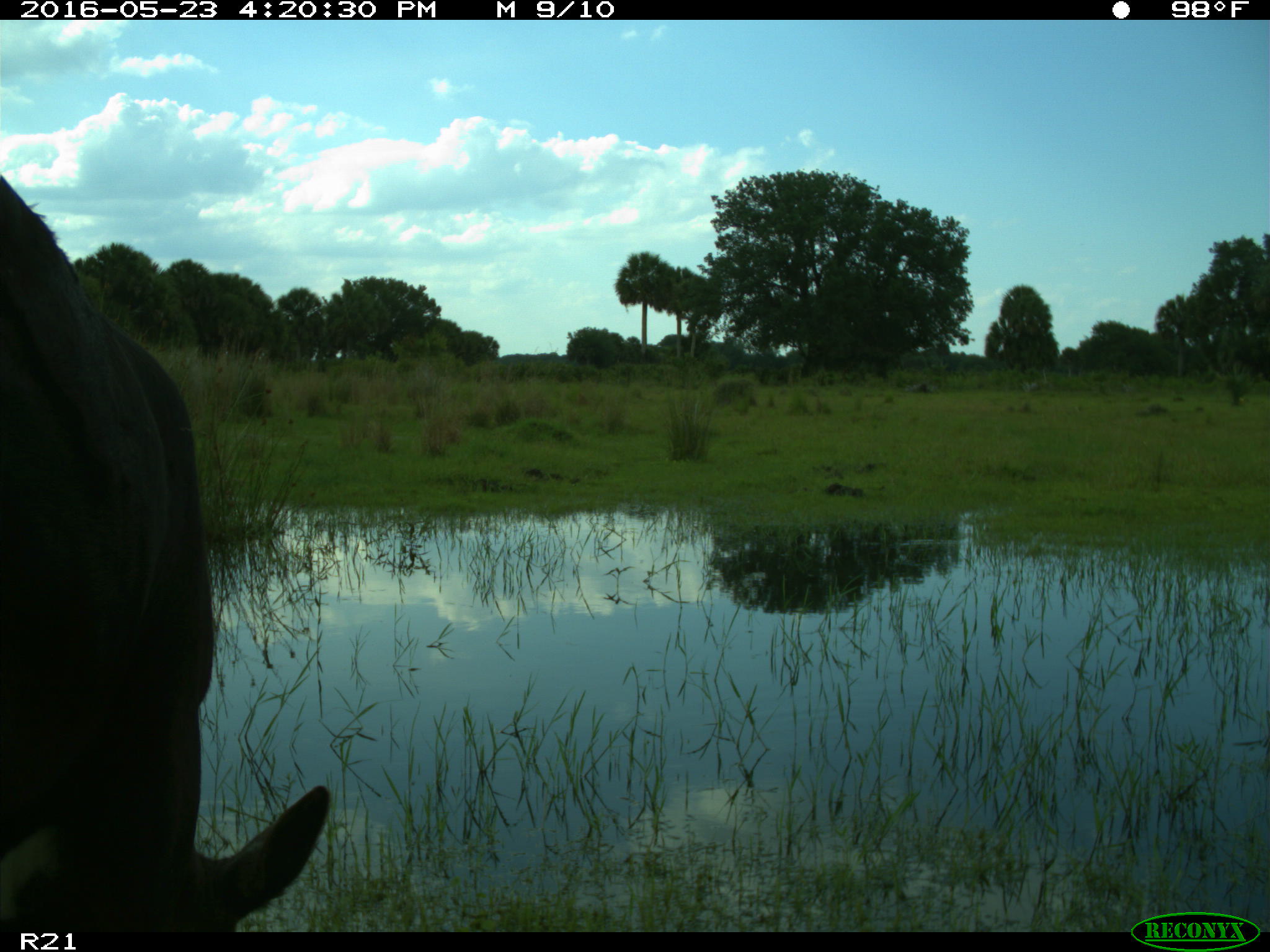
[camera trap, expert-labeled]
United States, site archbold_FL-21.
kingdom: Animalia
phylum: Chordata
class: Mammalia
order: Artiodactyla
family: Bovidae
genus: Bos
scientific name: Bos taurus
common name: domestic cow